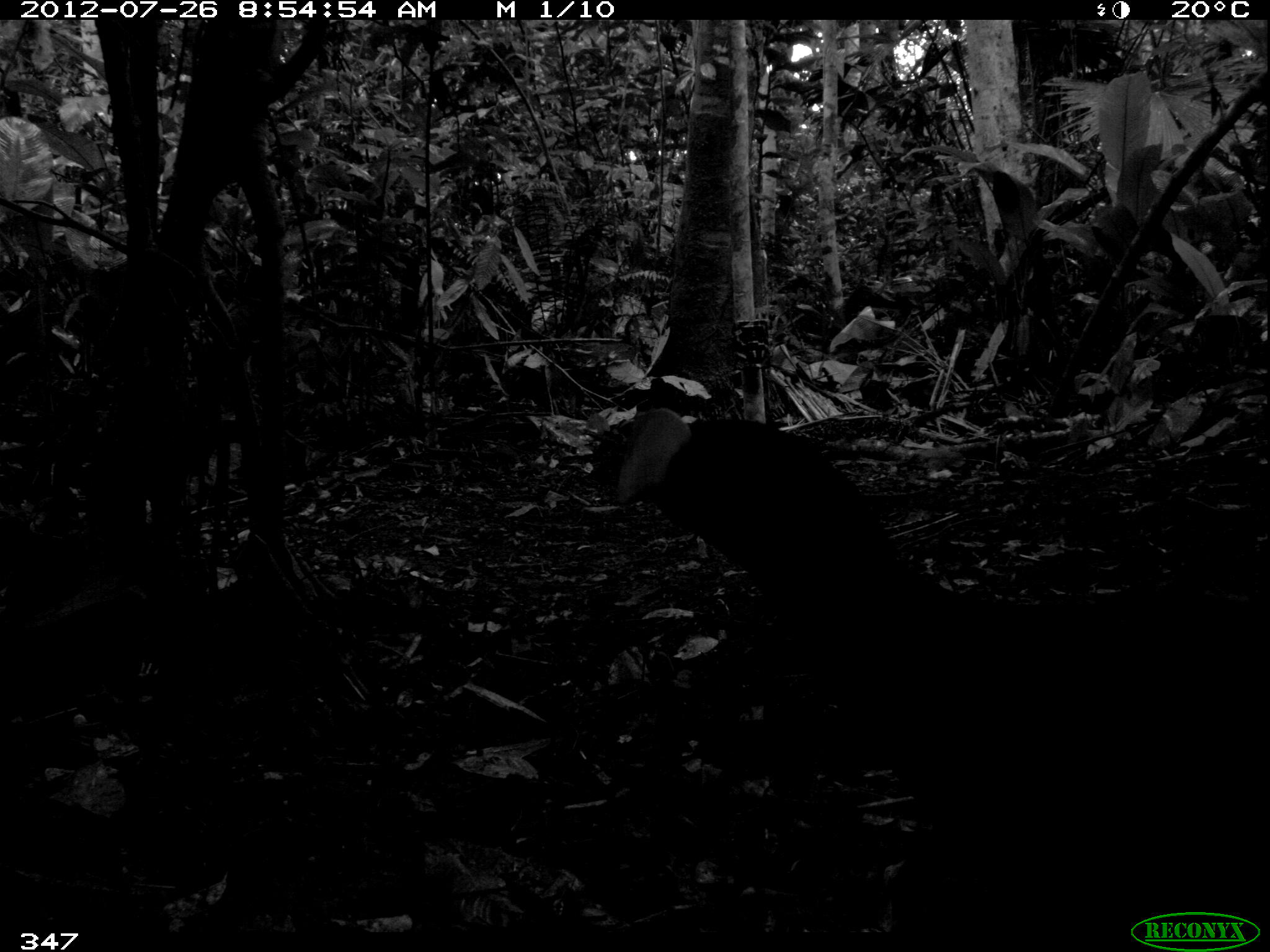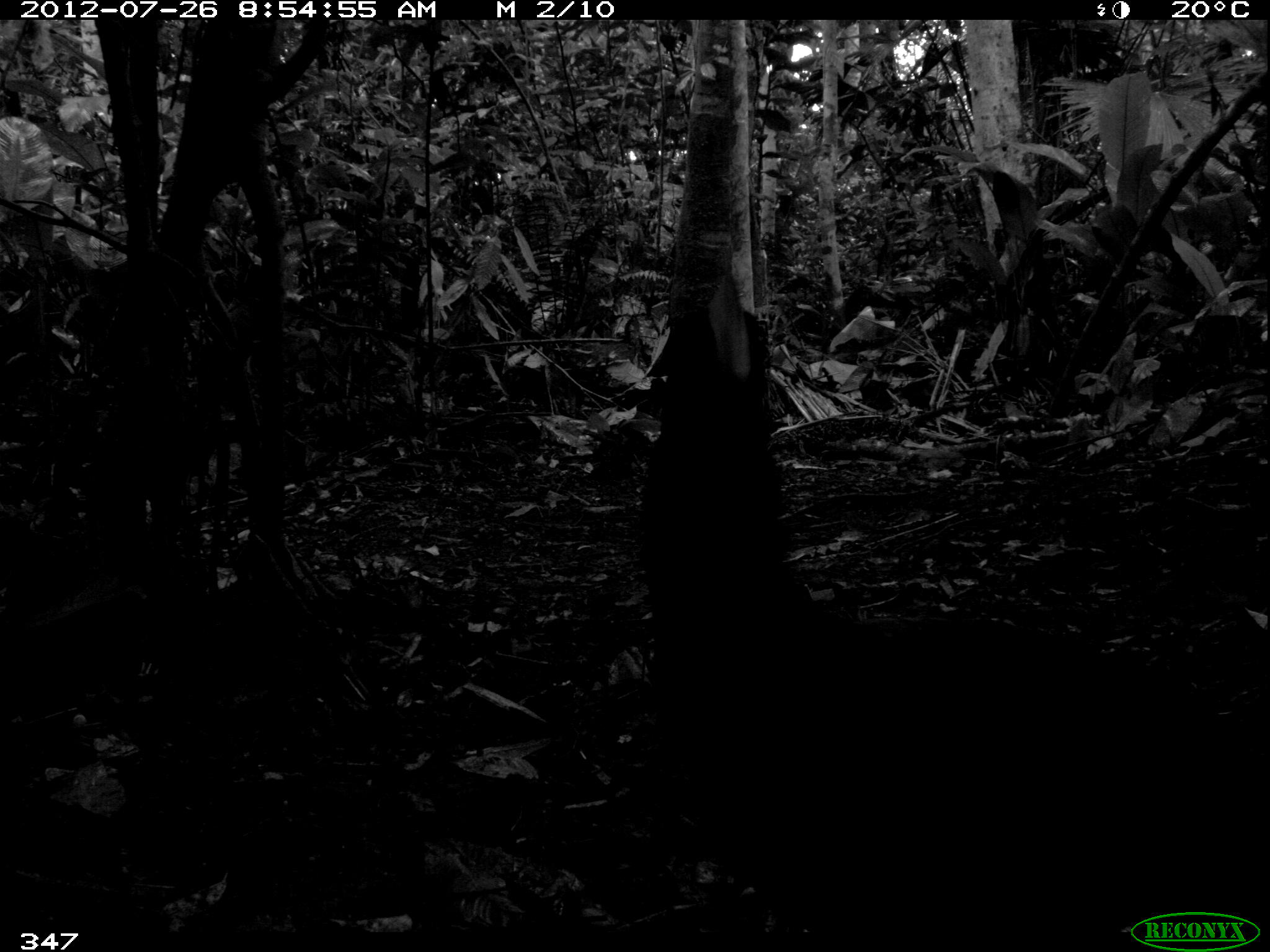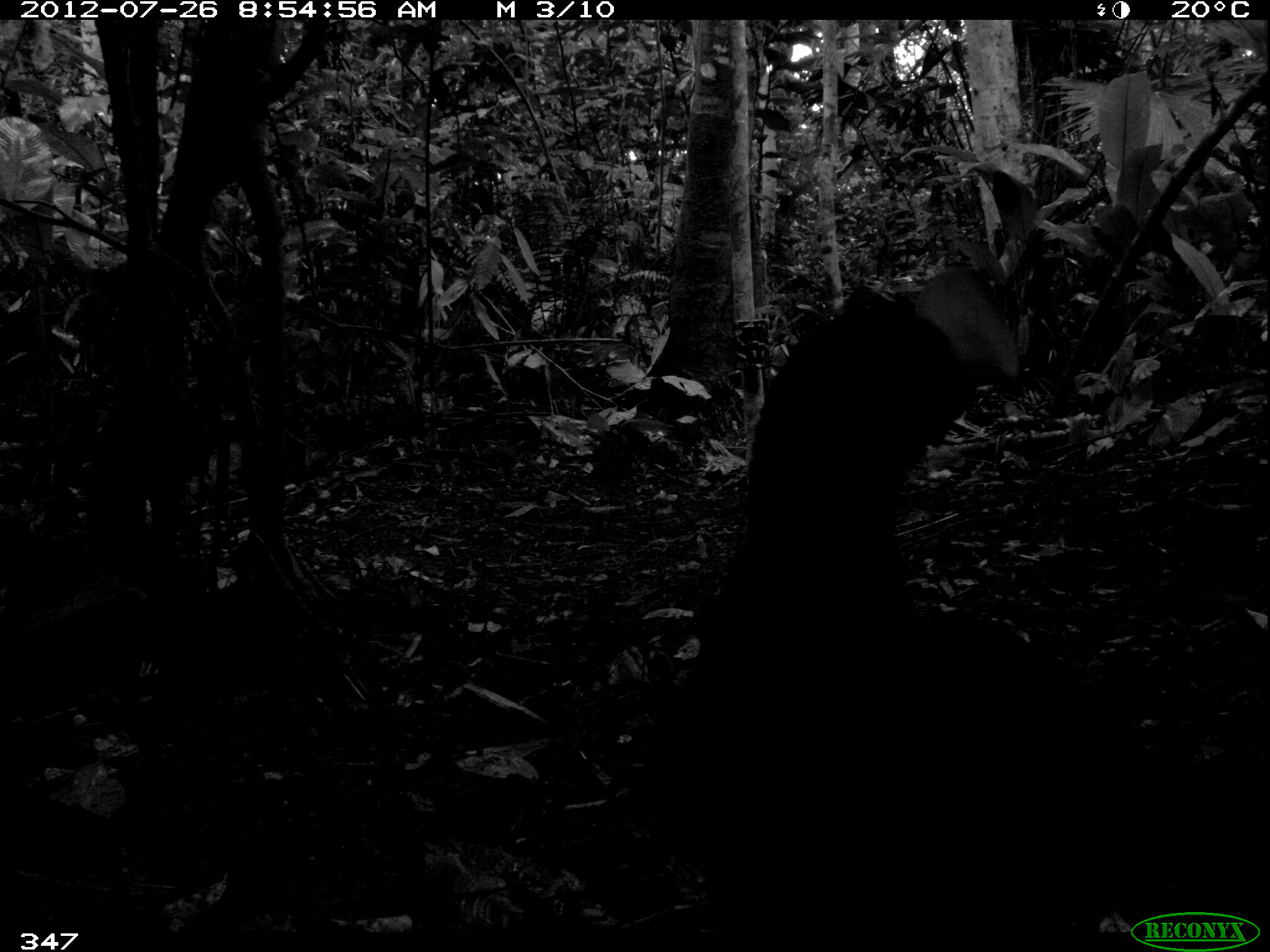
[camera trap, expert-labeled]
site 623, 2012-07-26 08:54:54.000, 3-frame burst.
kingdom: Animalia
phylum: Chordata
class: Aves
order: Galliformes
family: Cracidae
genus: Mitu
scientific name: Mitu tuberosum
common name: razor-billed curassow